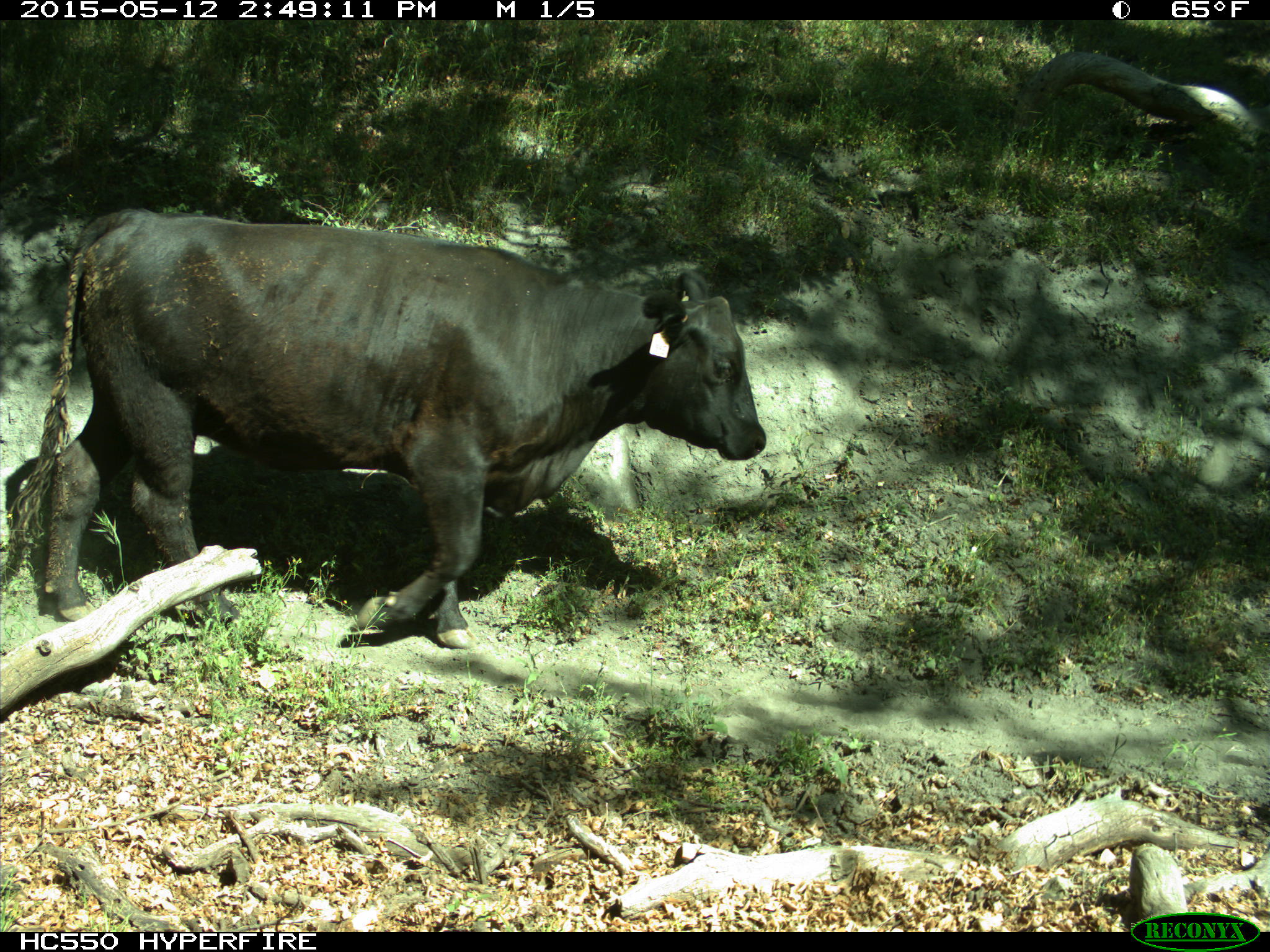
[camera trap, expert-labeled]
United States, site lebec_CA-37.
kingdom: Animalia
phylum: Chordata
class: Mammalia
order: Artiodactyla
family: Bovidae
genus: Bos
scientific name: Bos taurus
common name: domestic cow